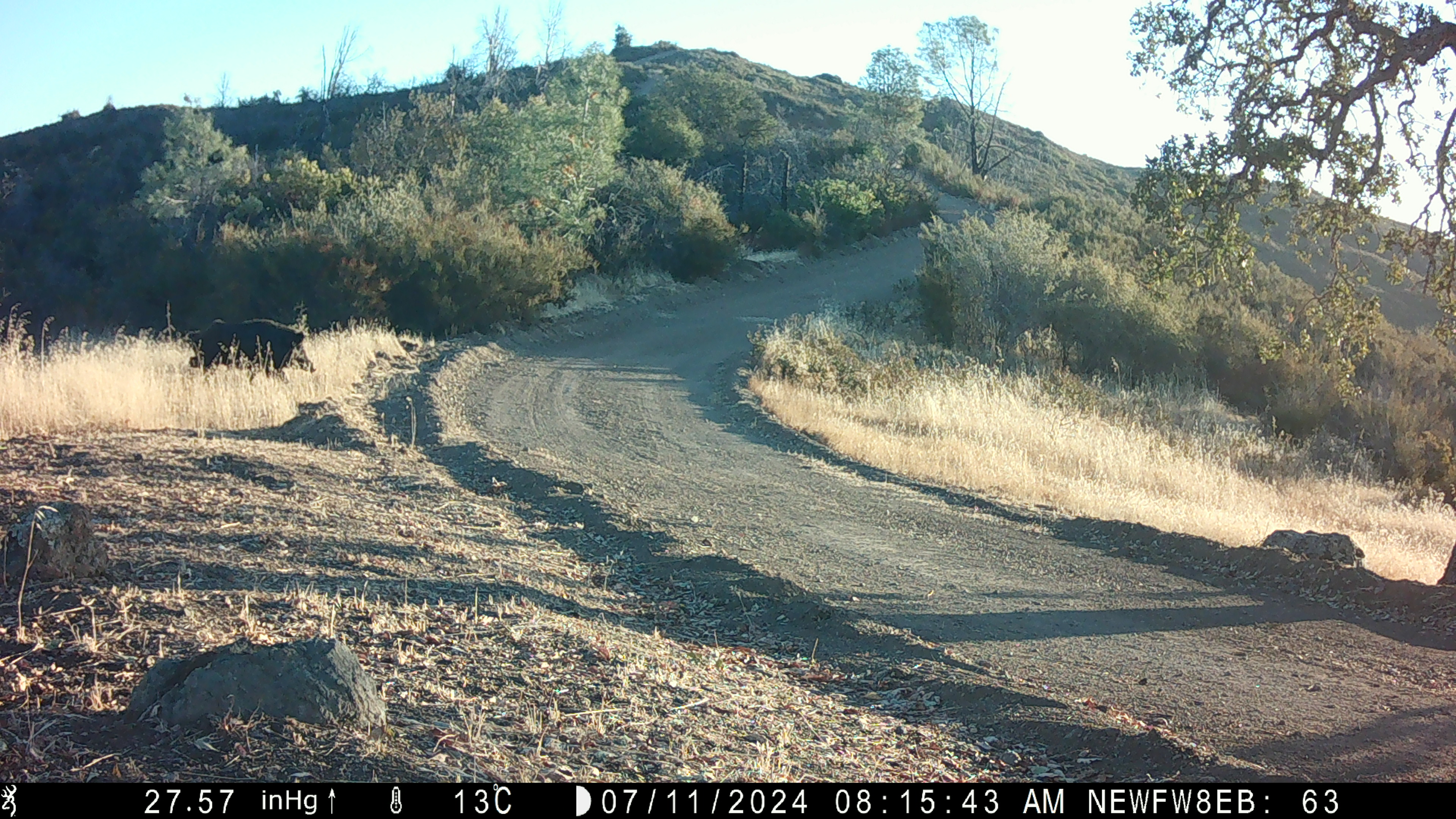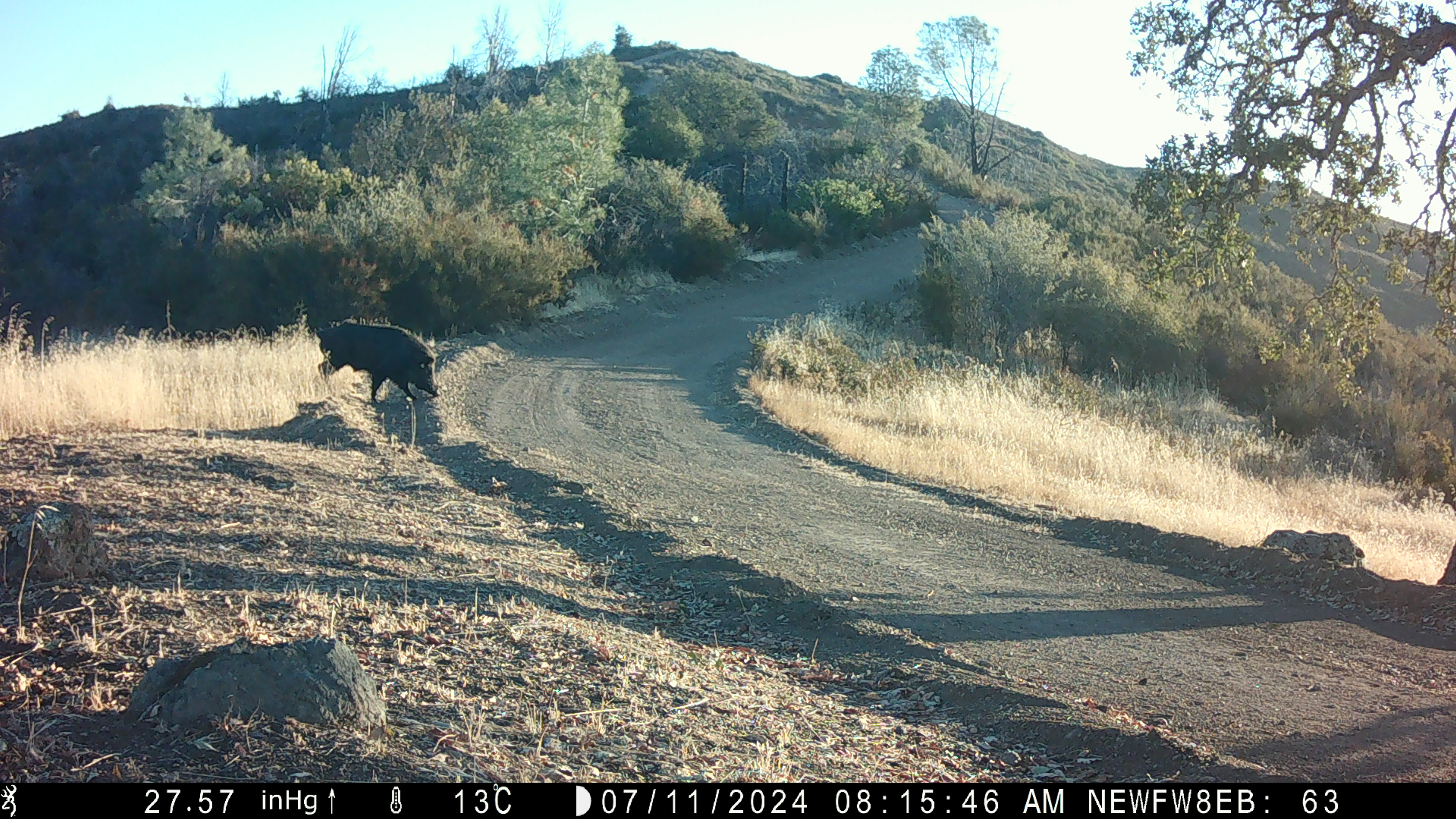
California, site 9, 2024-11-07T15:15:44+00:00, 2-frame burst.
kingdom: Animalia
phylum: Chordata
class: Mammalia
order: Artiodactyla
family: Suidae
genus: Sus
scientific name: Sus scrofa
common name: wild boar